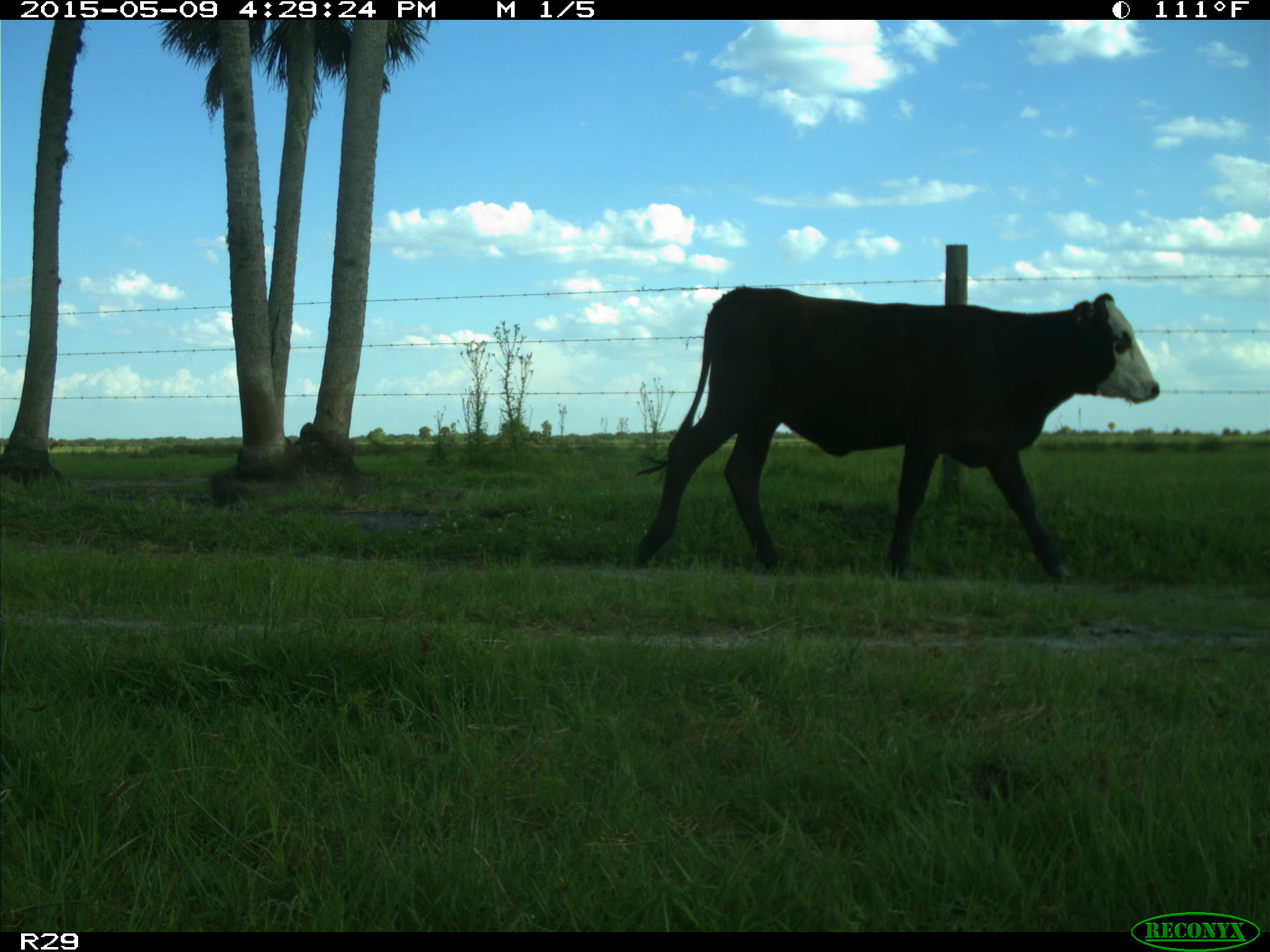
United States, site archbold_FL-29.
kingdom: Animalia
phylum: Chordata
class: Mammalia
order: Artiodactyla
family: Bovidae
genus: Bos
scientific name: Bos taurus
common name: domestic cow